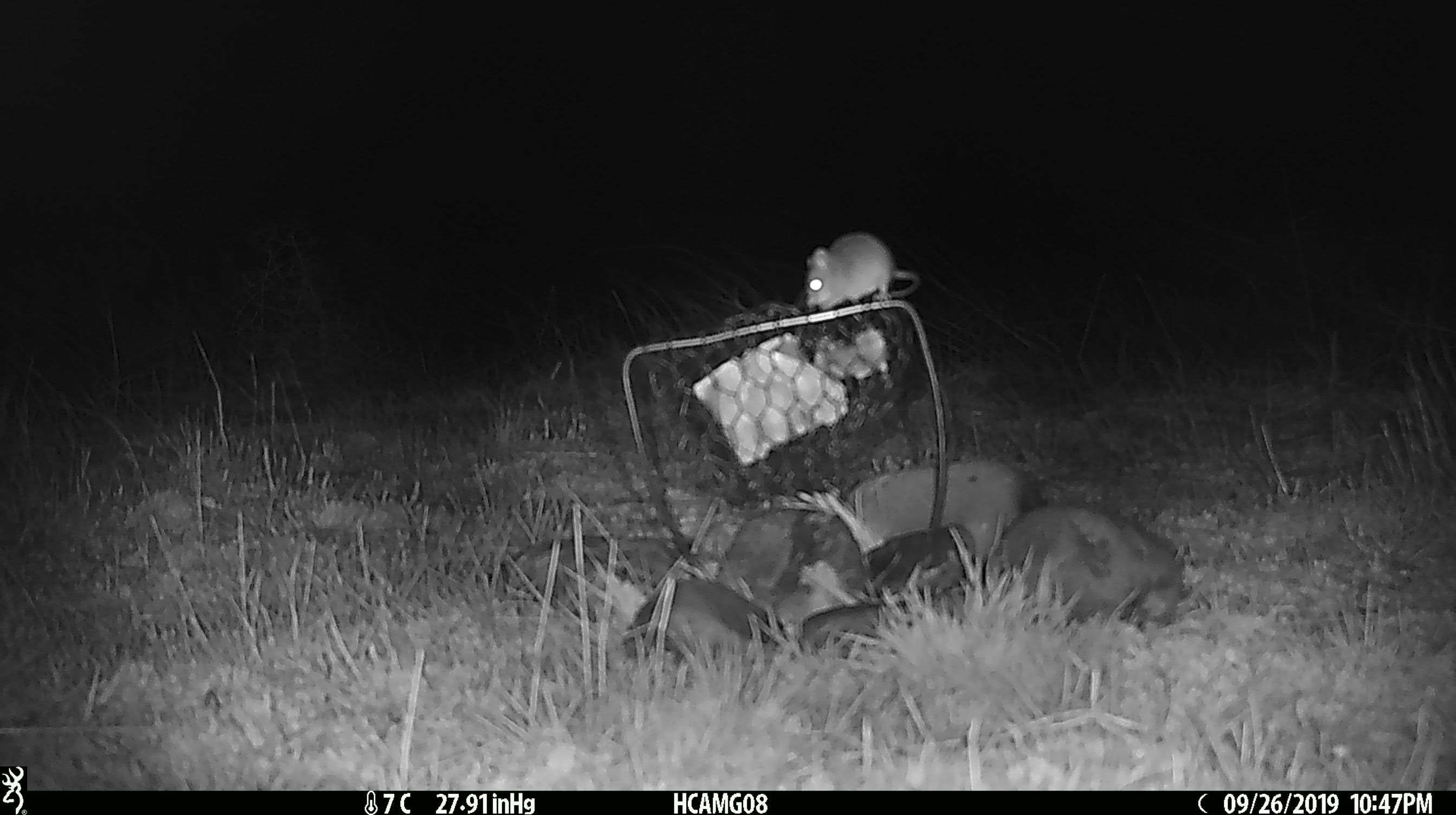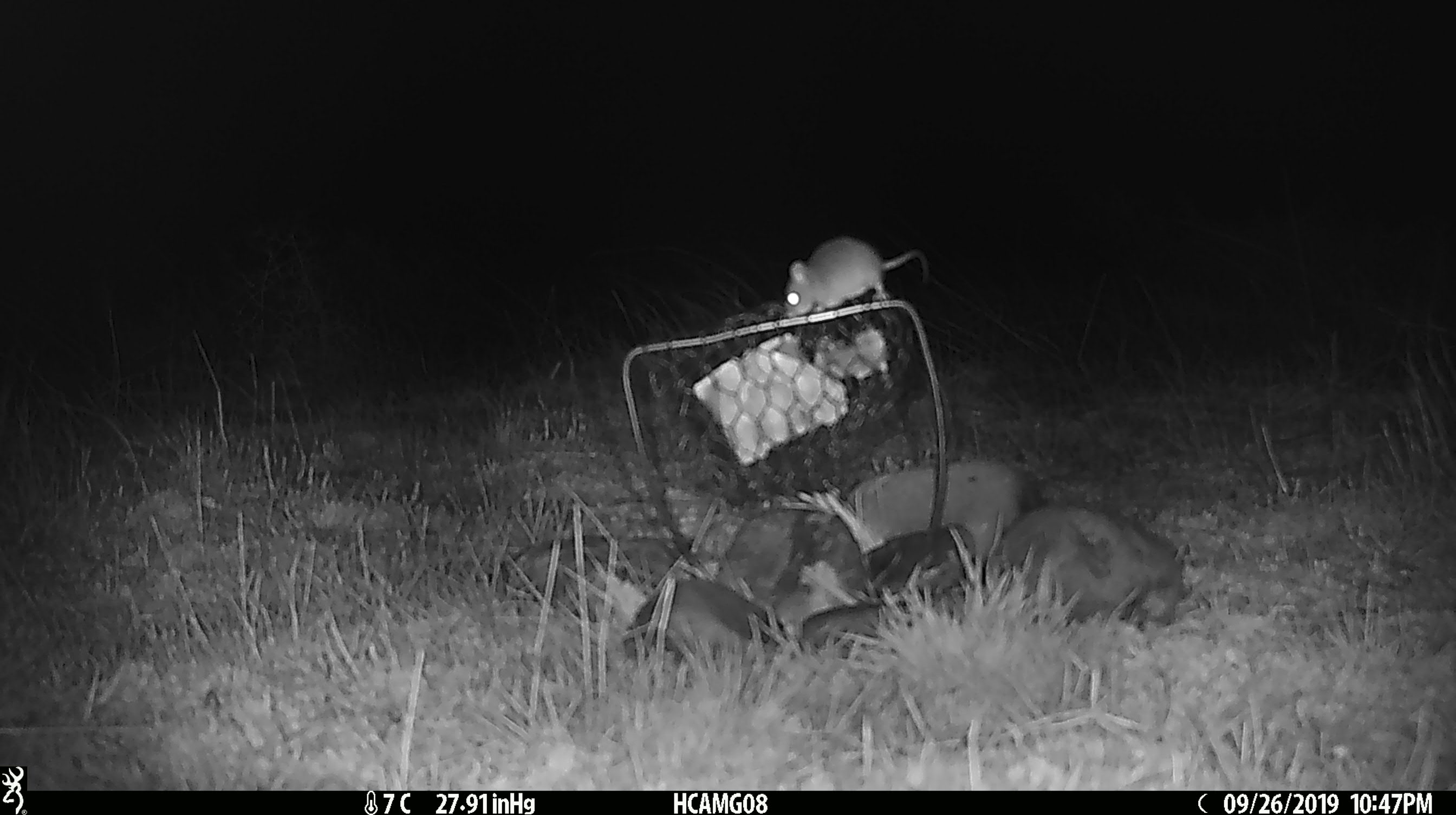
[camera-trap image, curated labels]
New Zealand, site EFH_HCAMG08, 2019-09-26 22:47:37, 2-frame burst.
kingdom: Animalia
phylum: Chordata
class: Mammalia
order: Rodentia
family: Muridae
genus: Mus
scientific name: Mus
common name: mouse